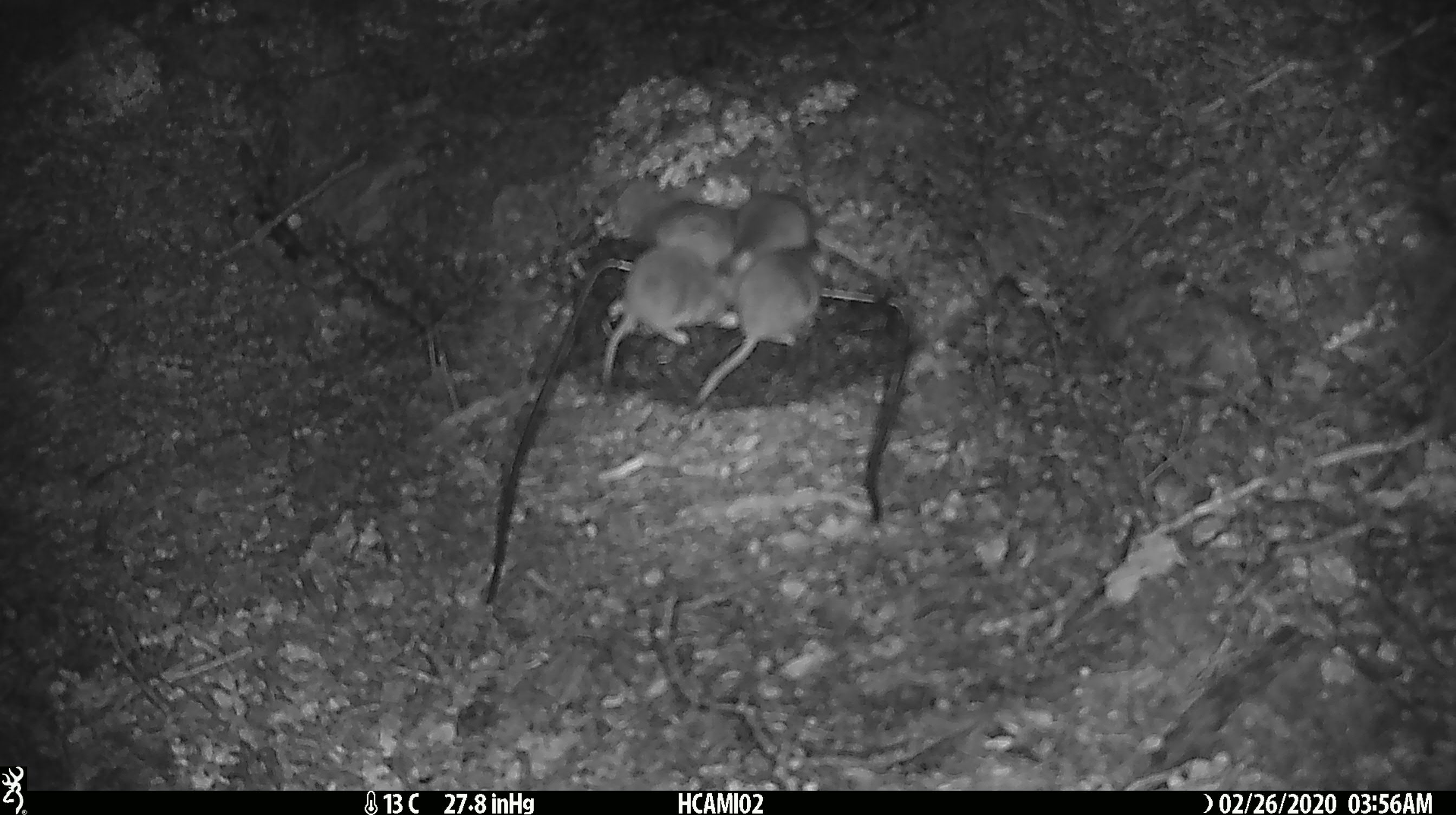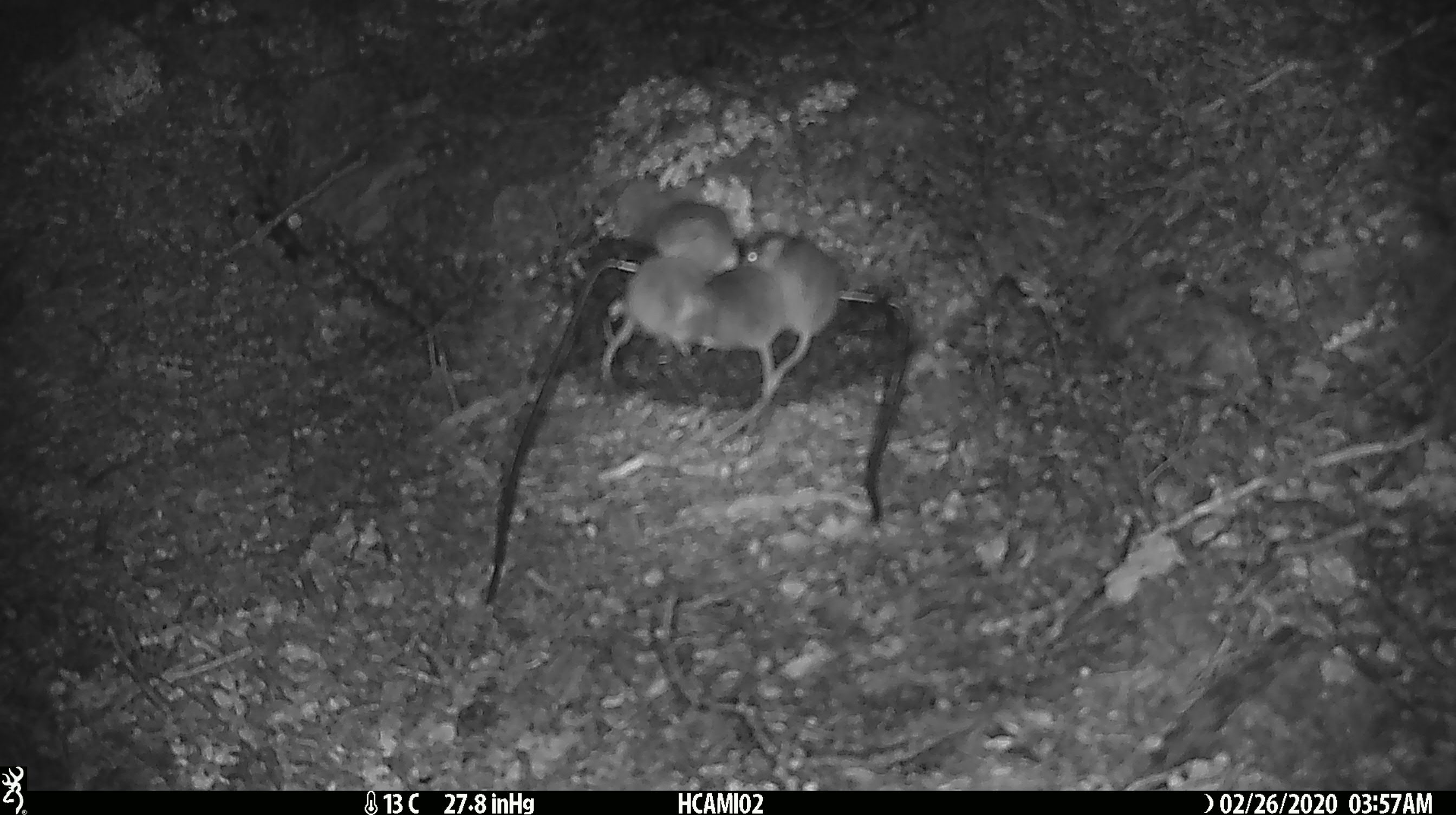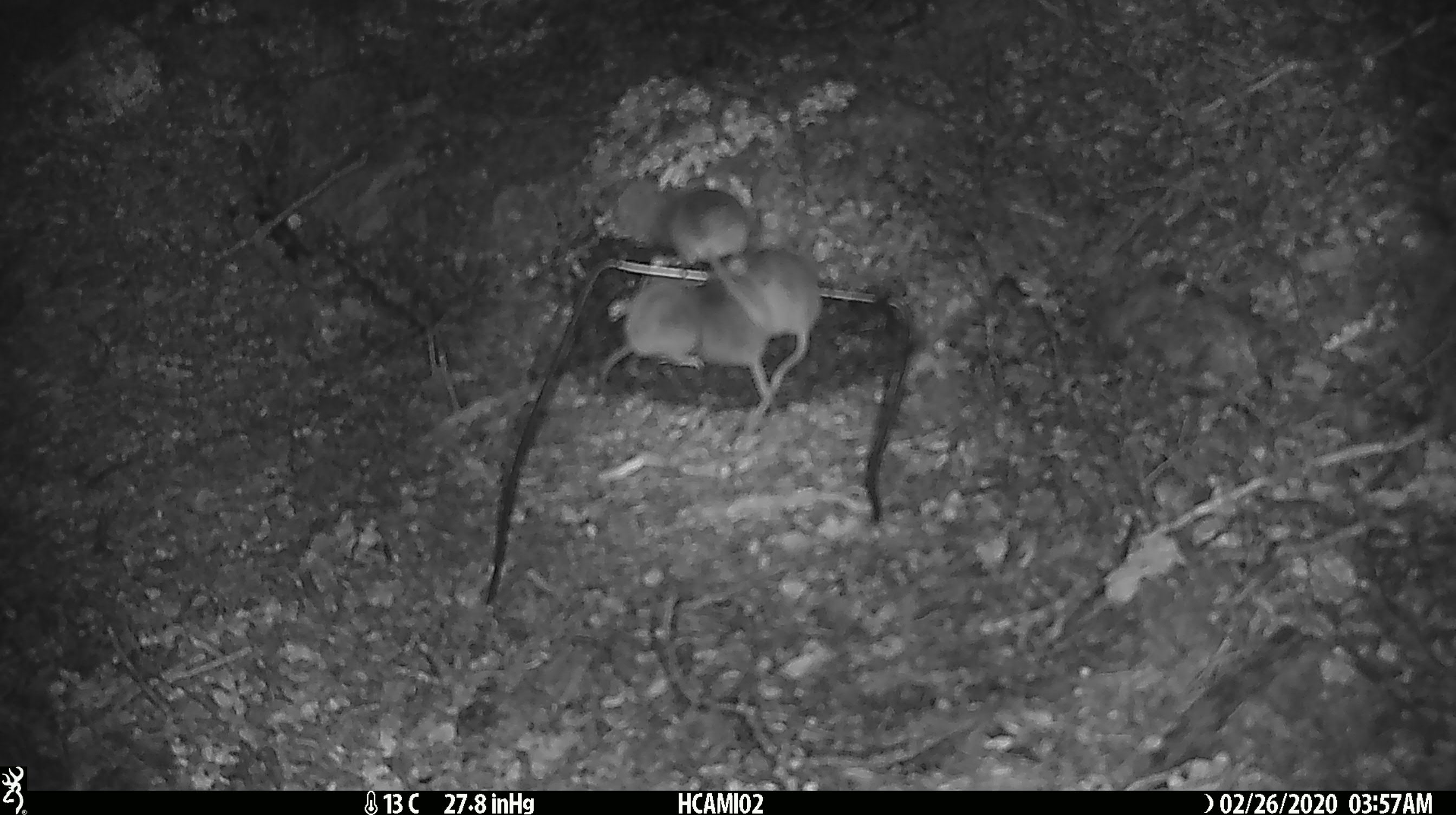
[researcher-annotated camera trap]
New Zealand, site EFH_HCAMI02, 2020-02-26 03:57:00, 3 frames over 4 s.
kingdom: Animalia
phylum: Chordata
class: Mammalia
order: Rodentia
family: Muridae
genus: Mus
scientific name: Mus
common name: mouse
Mouse (Mus).